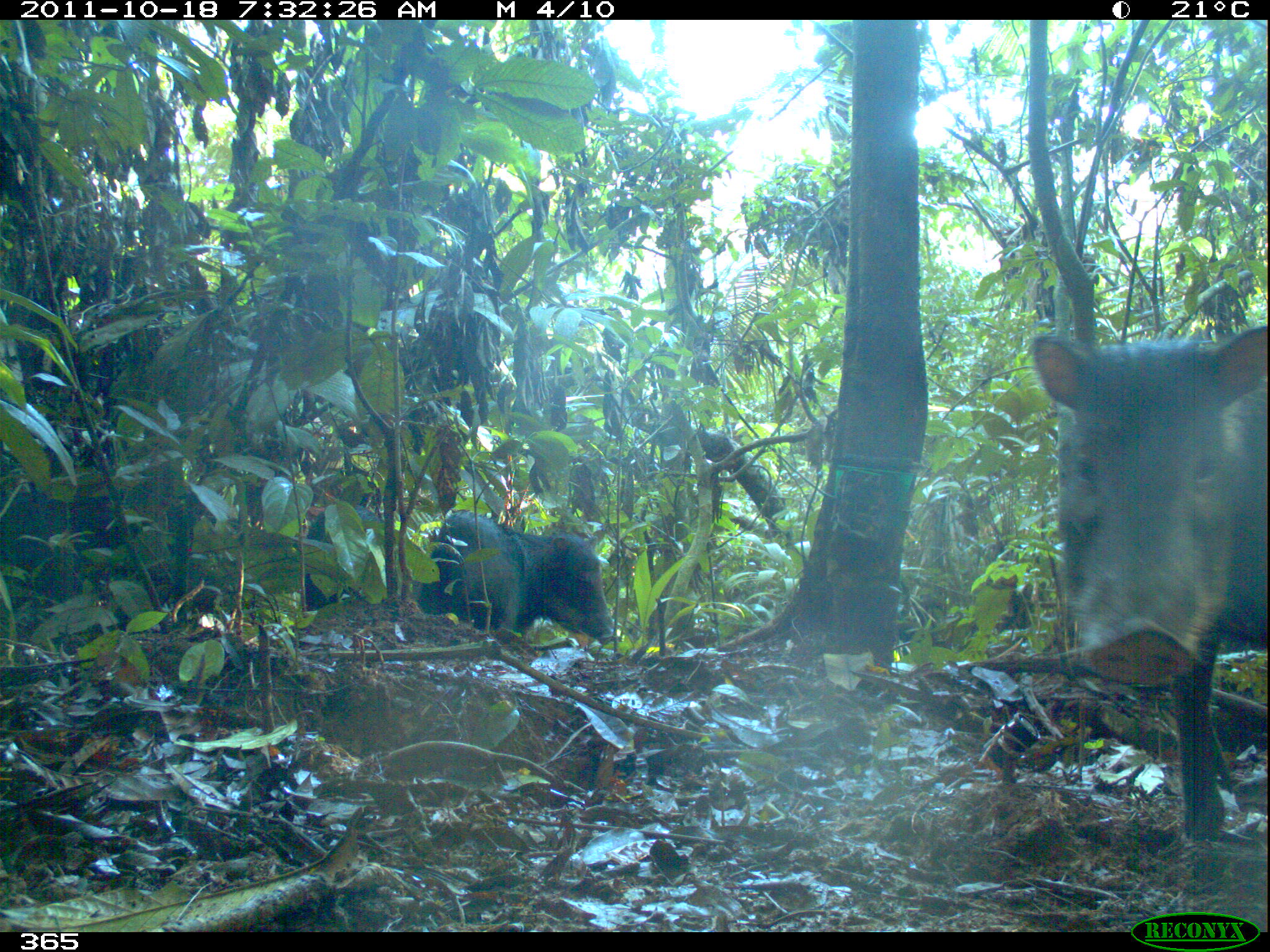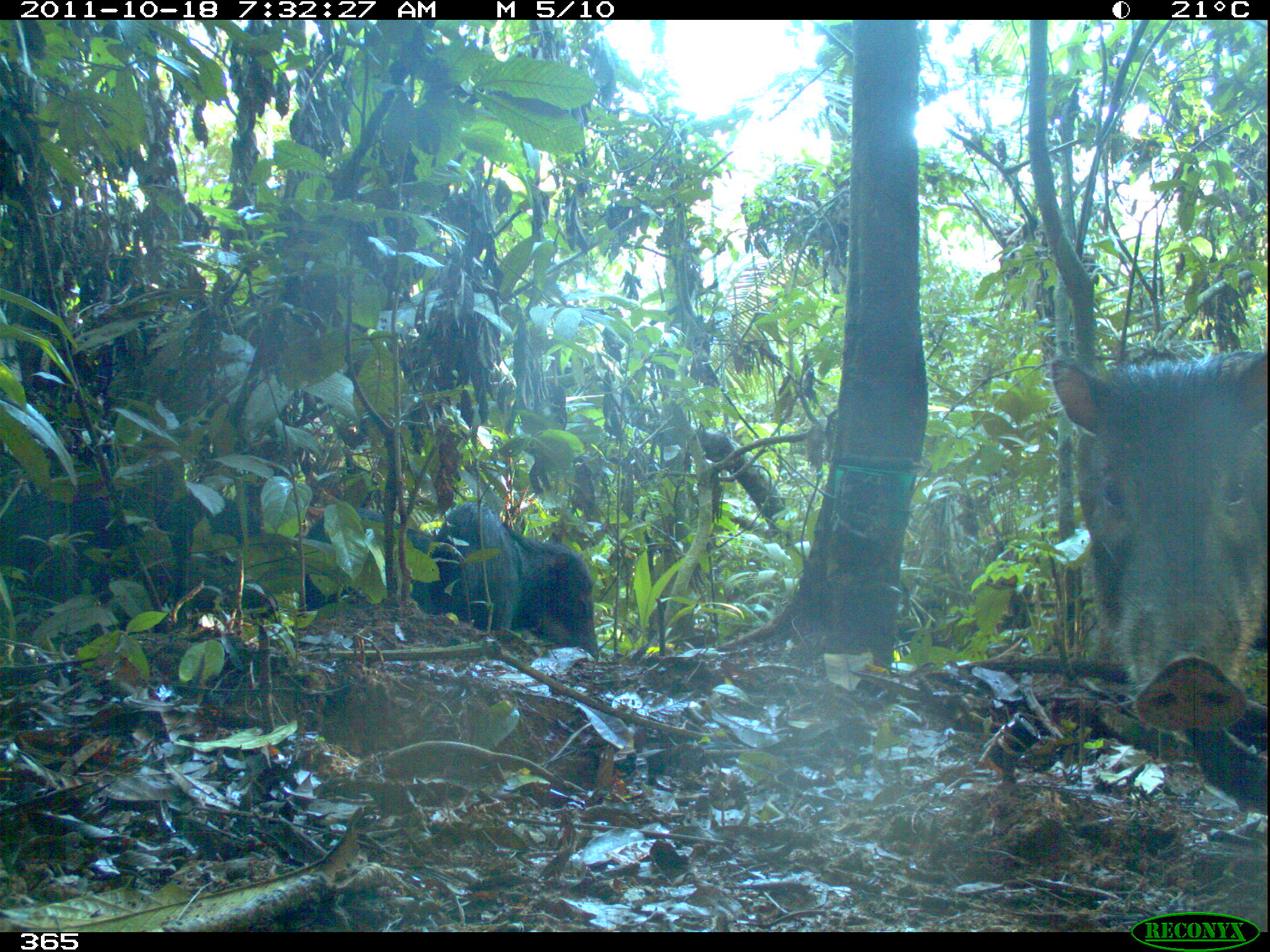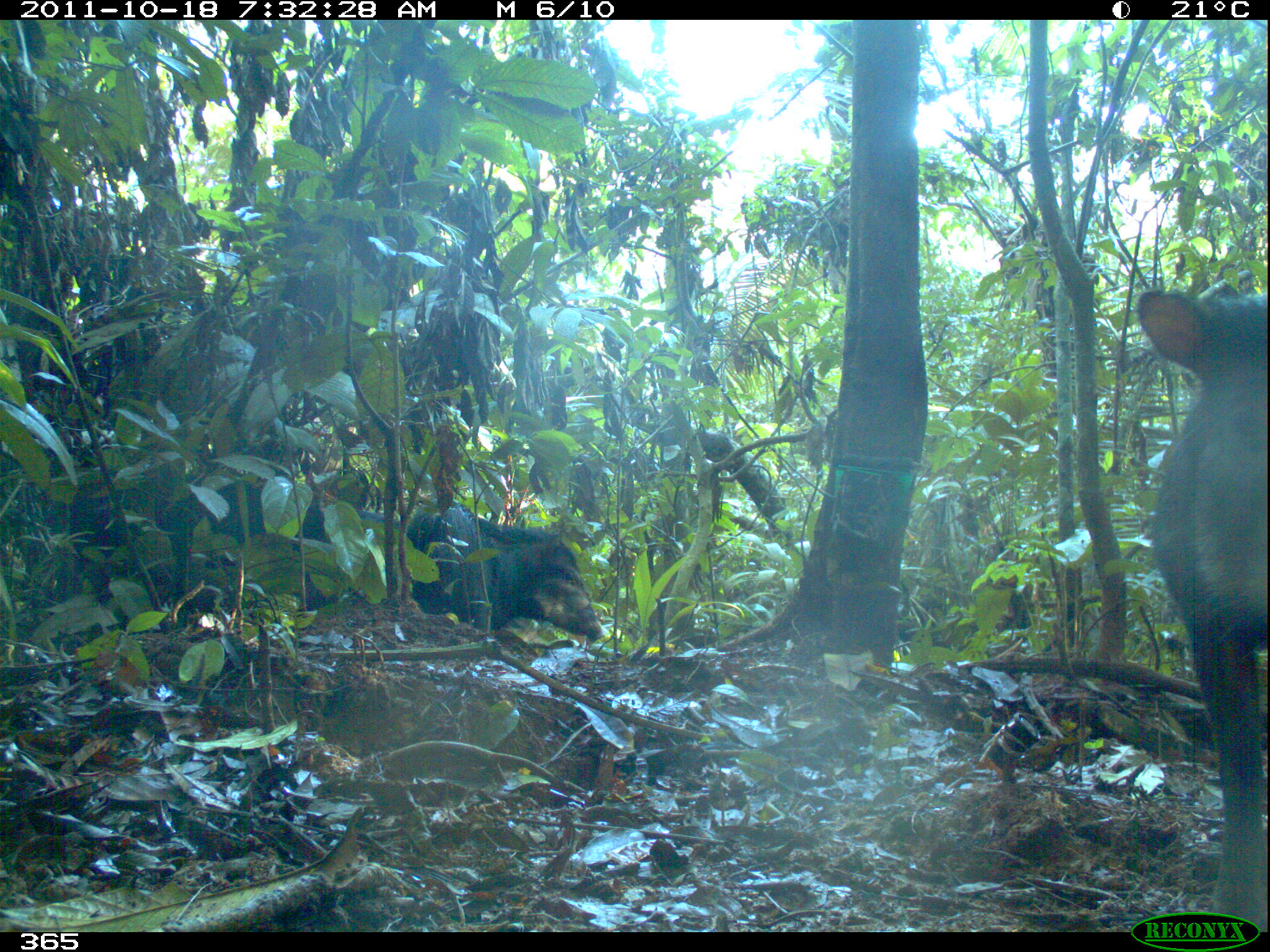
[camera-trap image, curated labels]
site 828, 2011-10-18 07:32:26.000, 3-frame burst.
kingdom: Animalia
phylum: Chordata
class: Mammalia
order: Artiodactyla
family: Tayassuidae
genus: Tayassu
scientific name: Tayassu pecari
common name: white-lipped peccary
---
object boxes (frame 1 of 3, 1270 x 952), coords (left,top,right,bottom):
tayassu pecari: (1026,322,1268,842); (417,512,616,646); (438,510,527,646); (301,500,384,610)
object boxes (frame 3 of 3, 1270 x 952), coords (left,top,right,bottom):
tayassu pecari: (1135,281,1261,929); (167,478,400,611); (405,503,604,645)